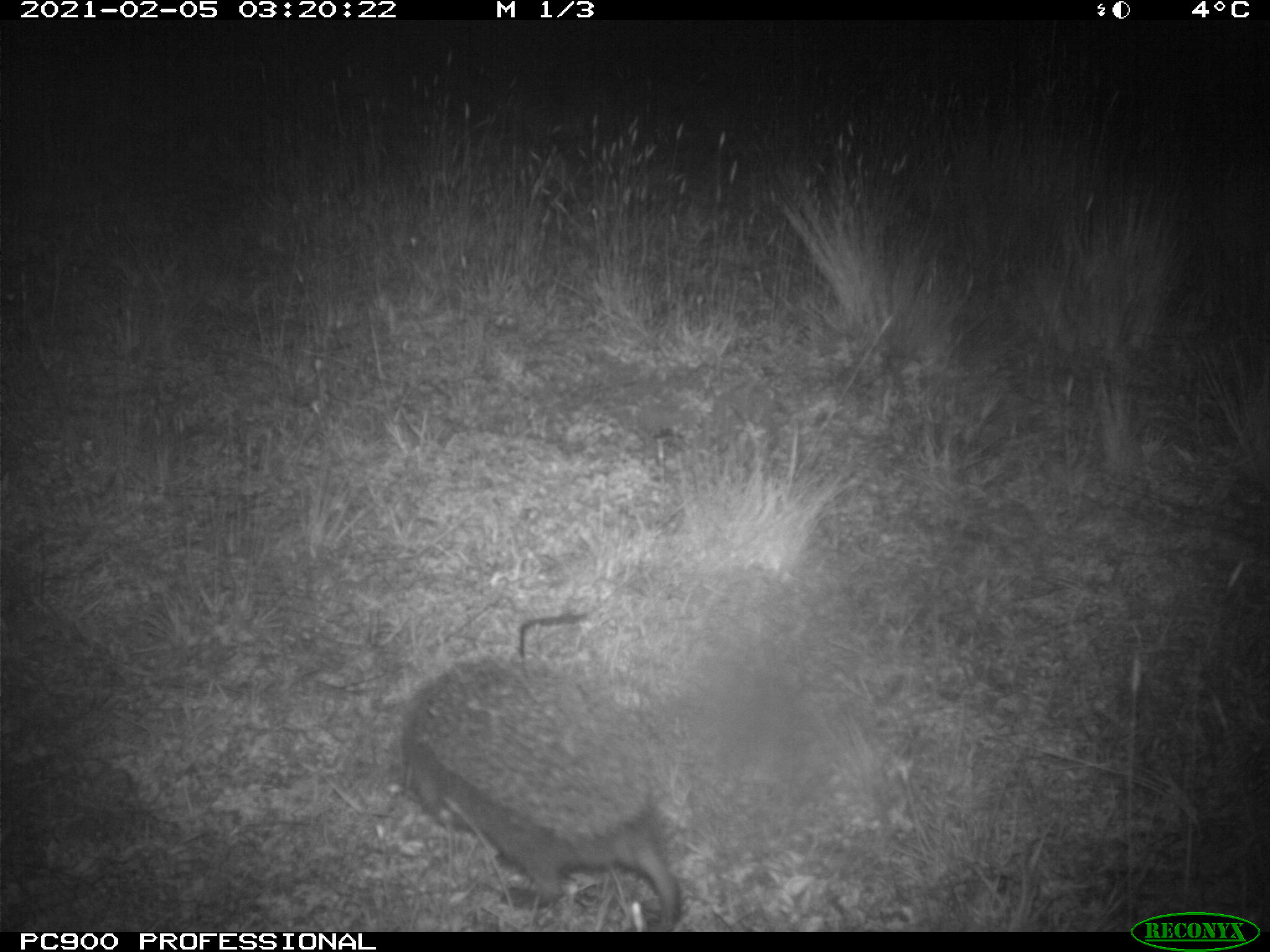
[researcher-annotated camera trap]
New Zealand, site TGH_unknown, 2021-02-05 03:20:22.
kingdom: Animalia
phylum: Chordata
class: Mammalia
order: Eulipotyphla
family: Erinaceidae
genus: Erinaceus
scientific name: Erinaceus europaeus europaeus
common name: european hedgehog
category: hedgehog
Hedgehog (european hedgehog) (Erinaceus europaeus europaeus).